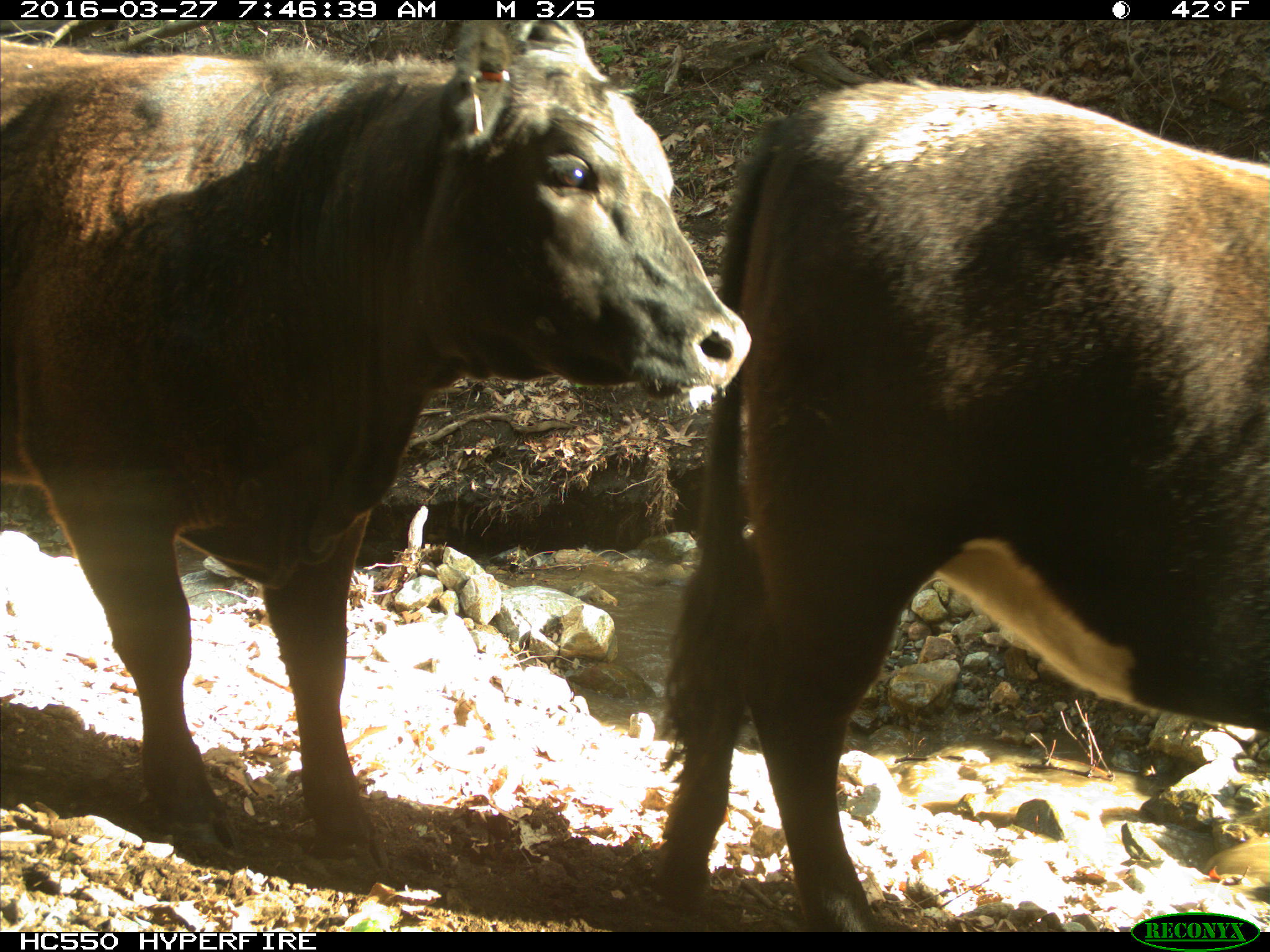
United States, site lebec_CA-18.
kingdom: Animalia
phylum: Chordata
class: Mammalia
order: Artiodactyla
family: Bovidae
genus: Bos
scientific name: Bos taurus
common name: domestic cow